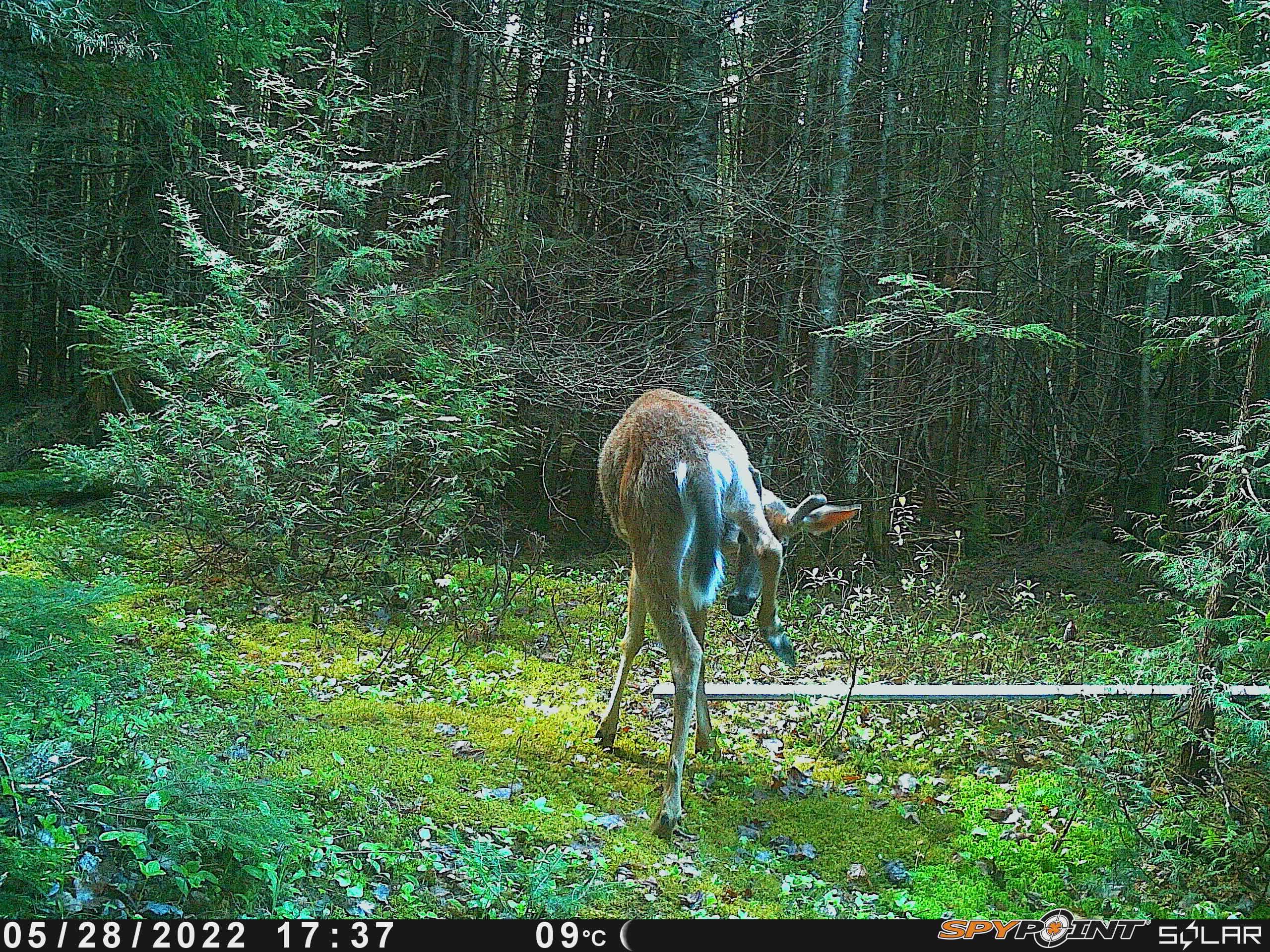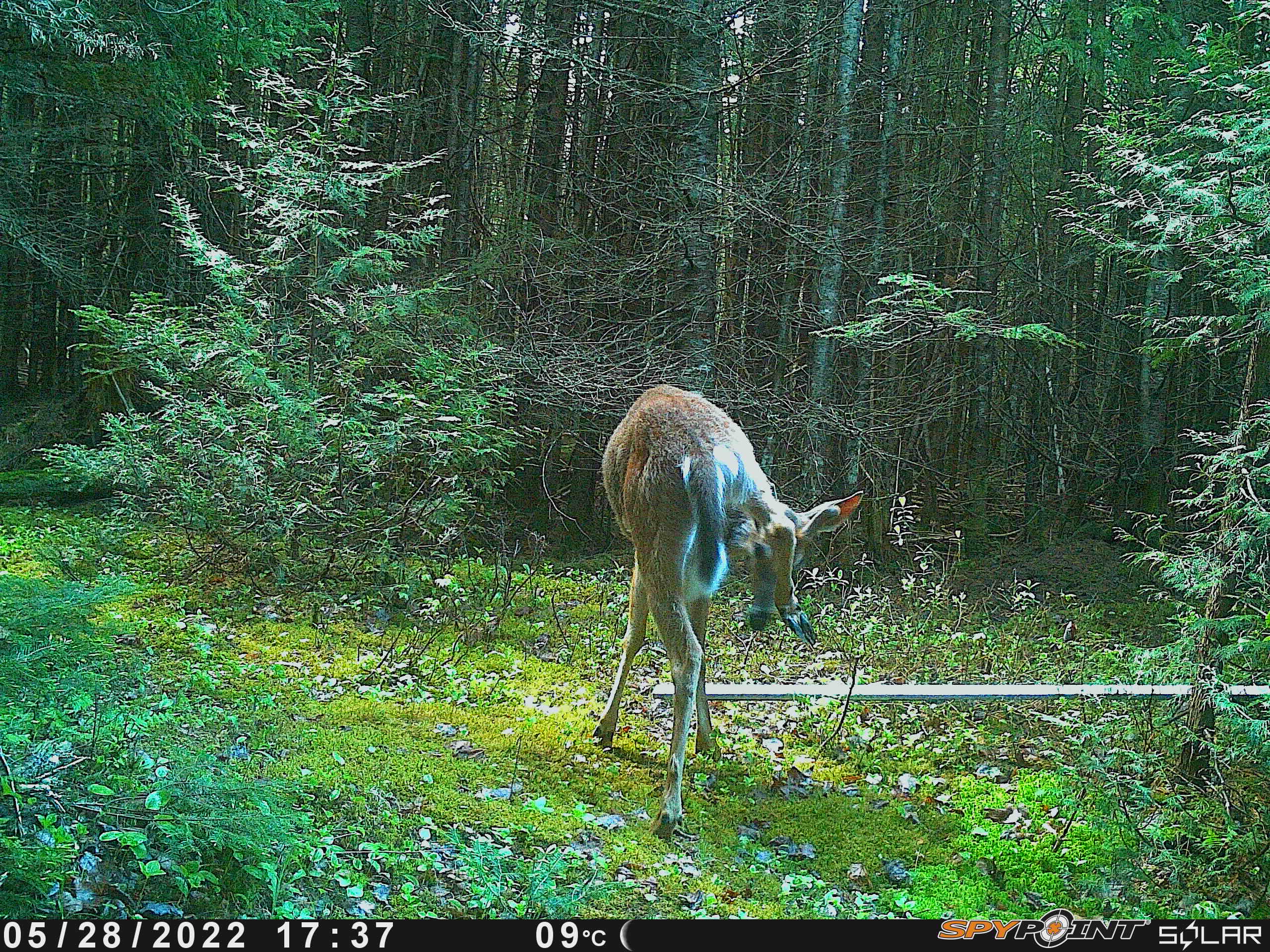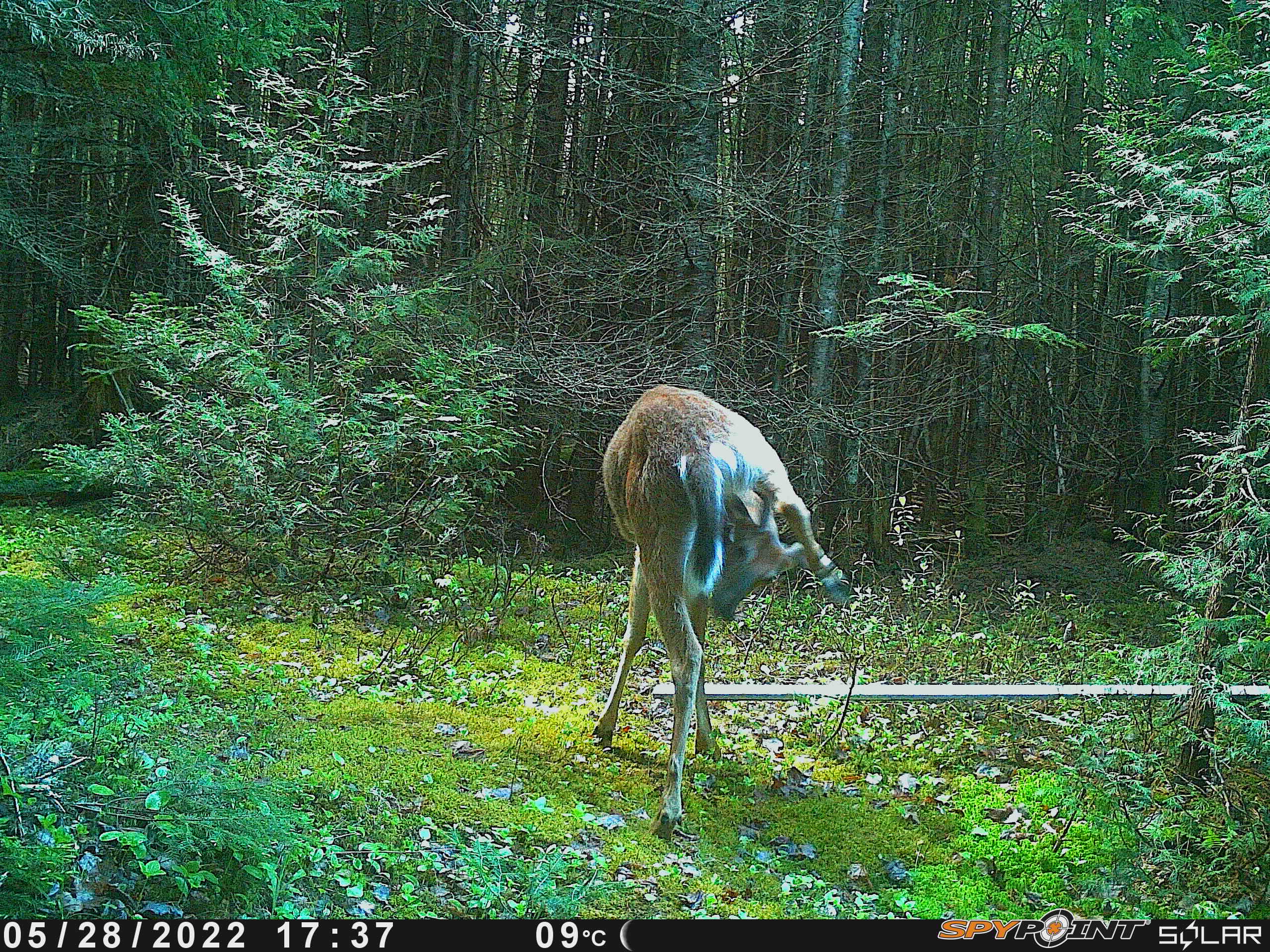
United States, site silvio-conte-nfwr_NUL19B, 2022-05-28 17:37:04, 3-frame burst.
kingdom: Animalia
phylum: Chordata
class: Mammalia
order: Artiodactyla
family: Cervidae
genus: Odocoileus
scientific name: Odocoileus virginianus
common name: white-tailed deer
White-tailed deer (Odocoileus virginianus).